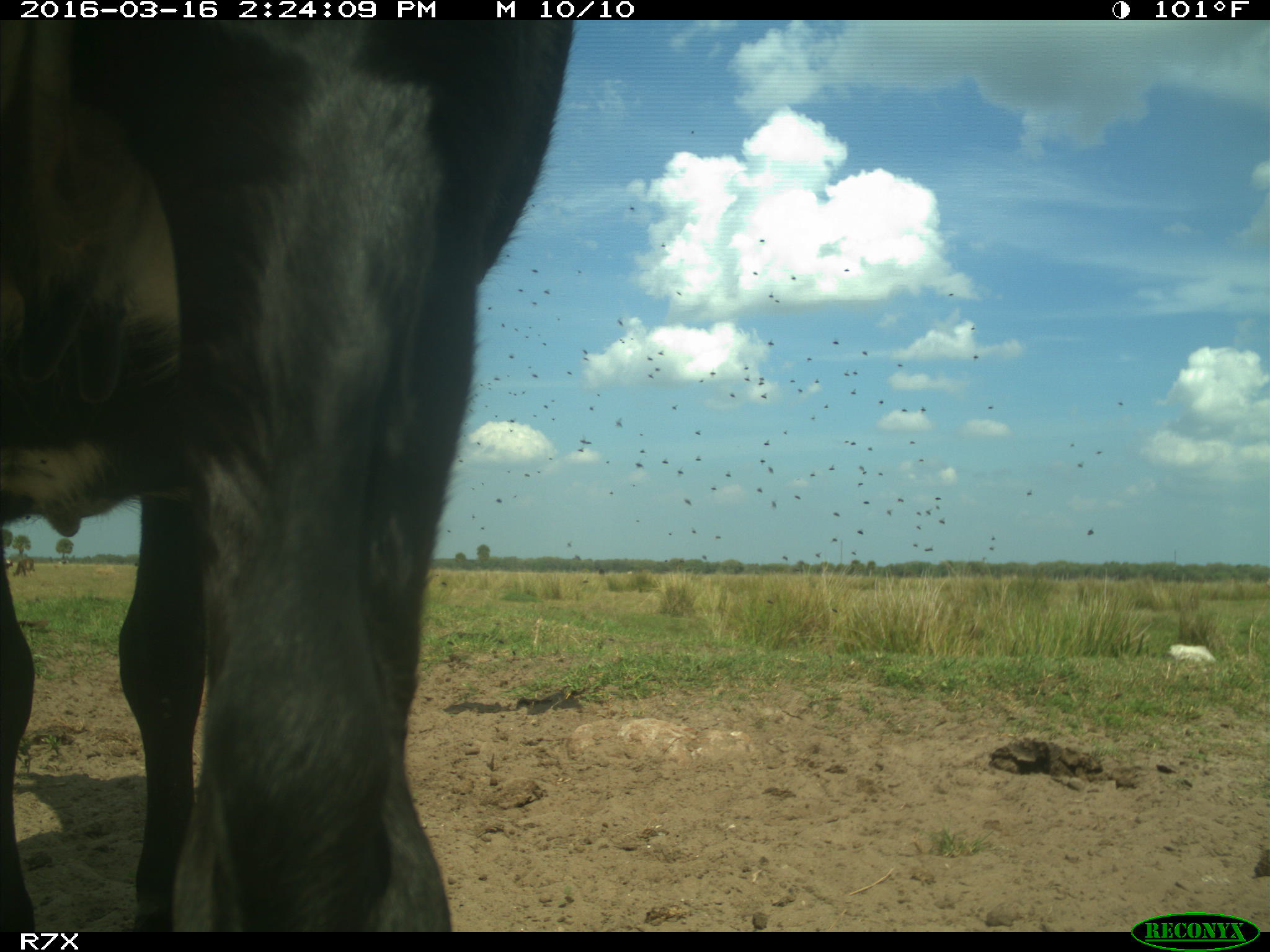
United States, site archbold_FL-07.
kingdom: Animalia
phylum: Chordata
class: Mammalia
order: Artiodactyla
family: Bovidae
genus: Bos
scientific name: Bos taurus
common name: domestic cow